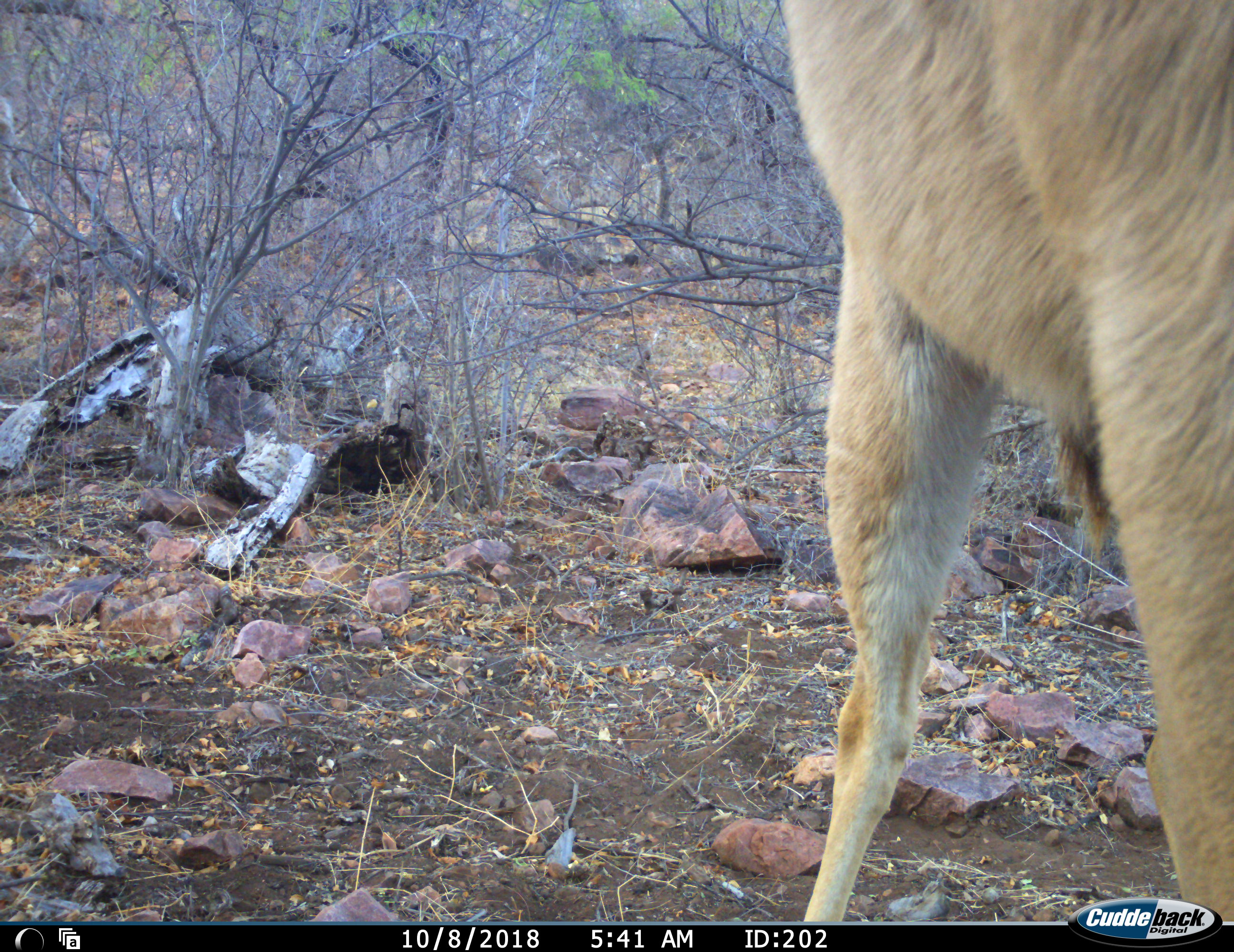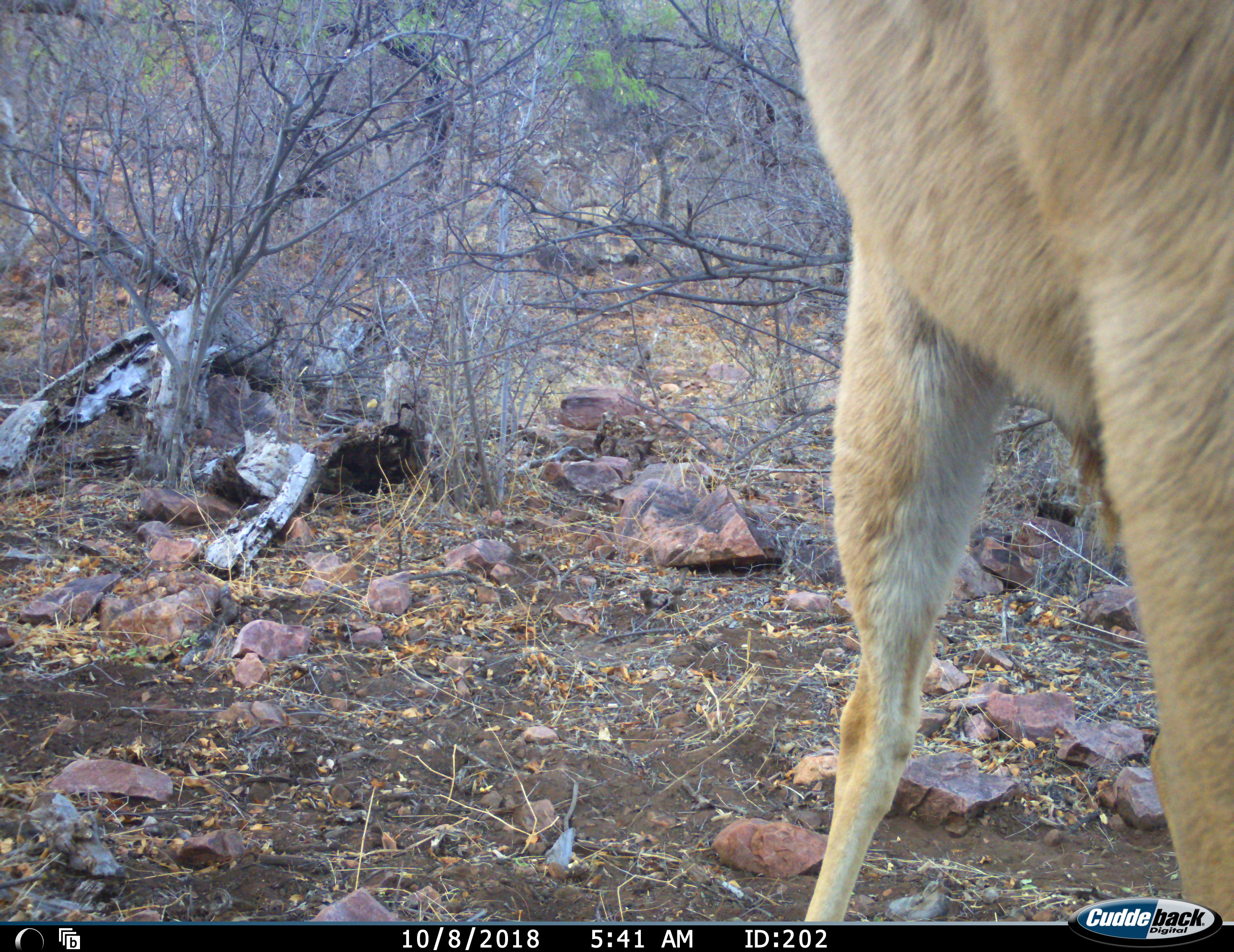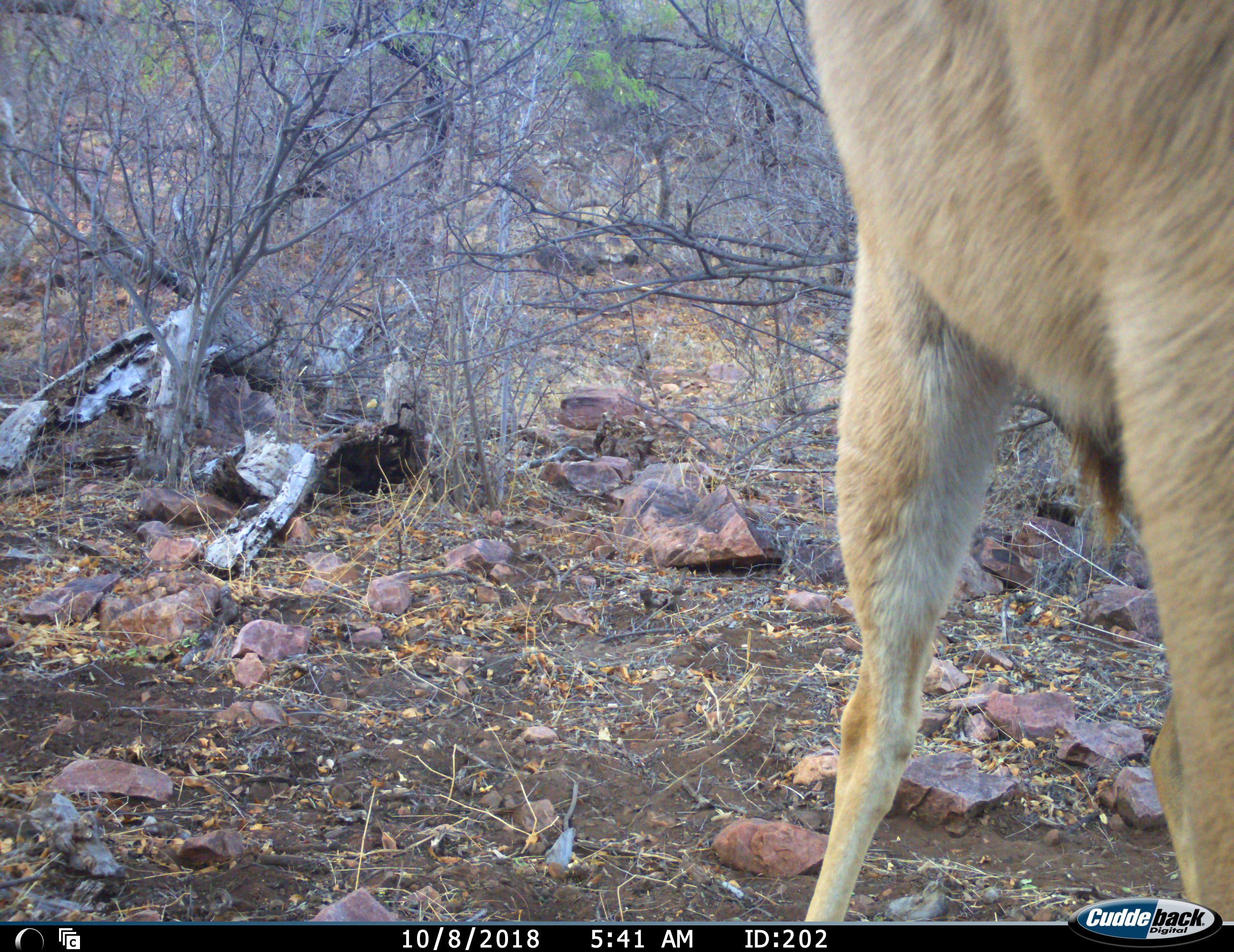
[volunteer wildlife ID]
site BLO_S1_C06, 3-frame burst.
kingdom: Animalia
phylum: Chordata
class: Mammalia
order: Artiodactyla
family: Bovidae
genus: Aepyceros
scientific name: Aepyceros melampus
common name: impala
Impala (Aepyceros melampus), count 1. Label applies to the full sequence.